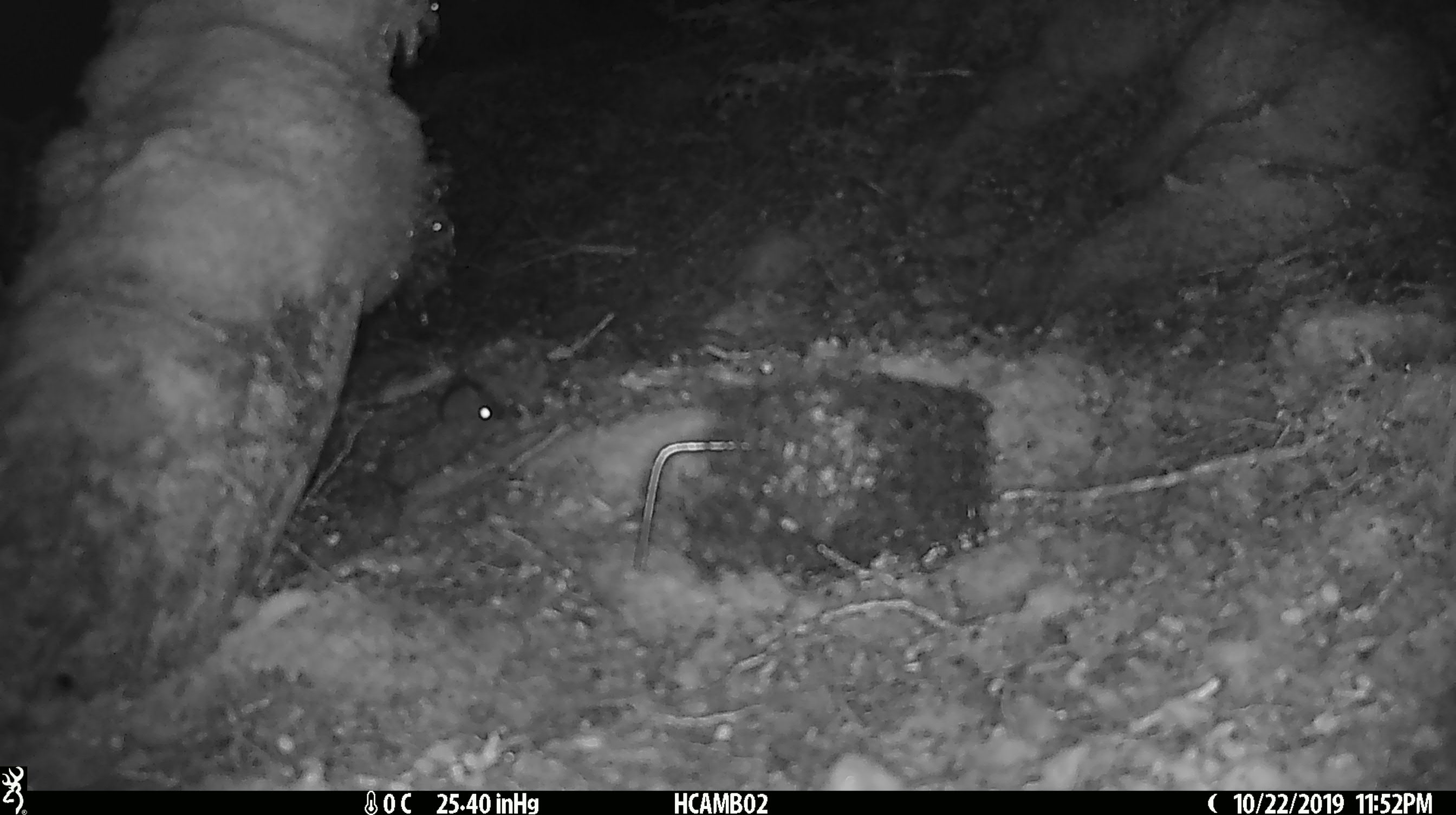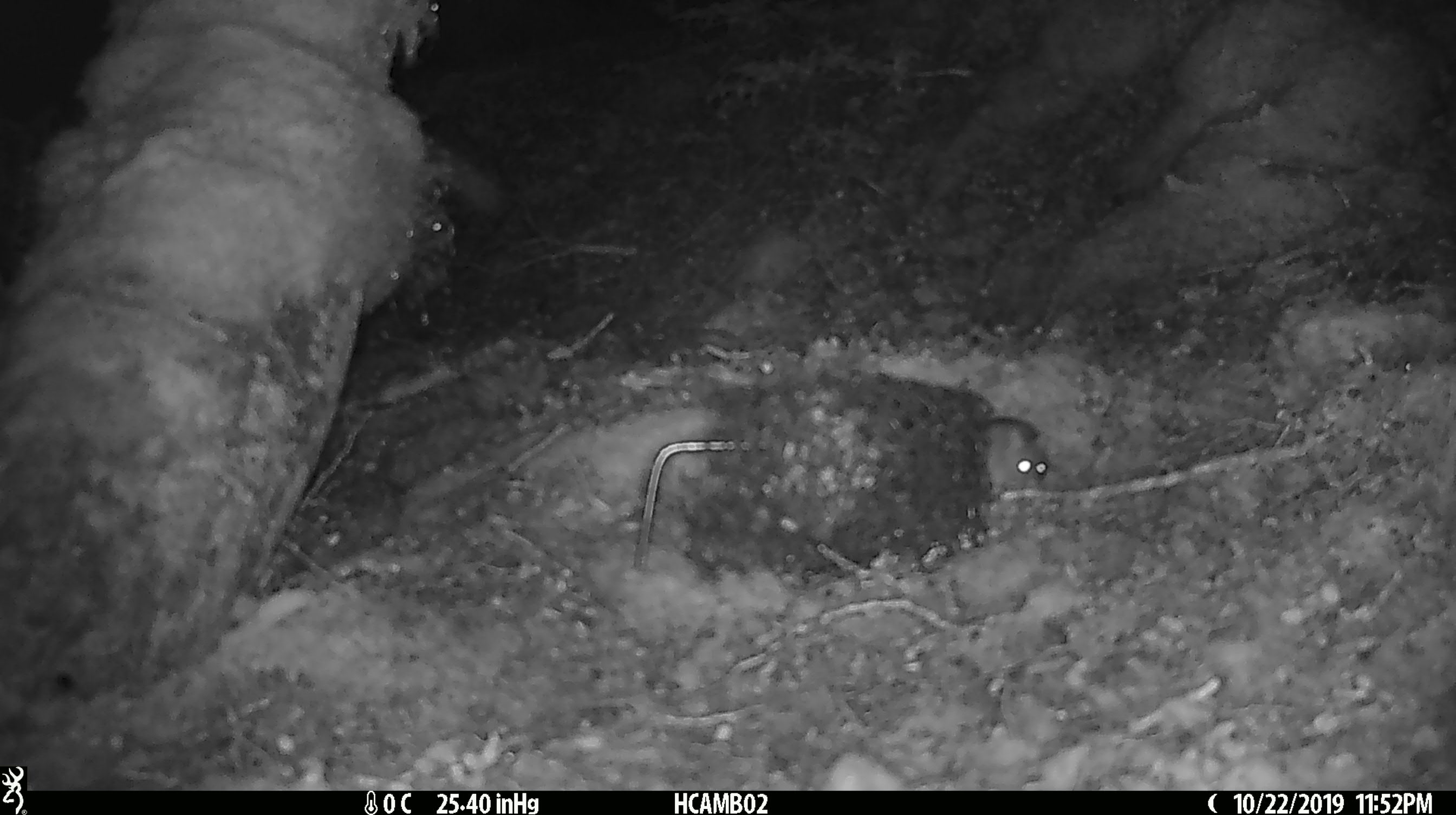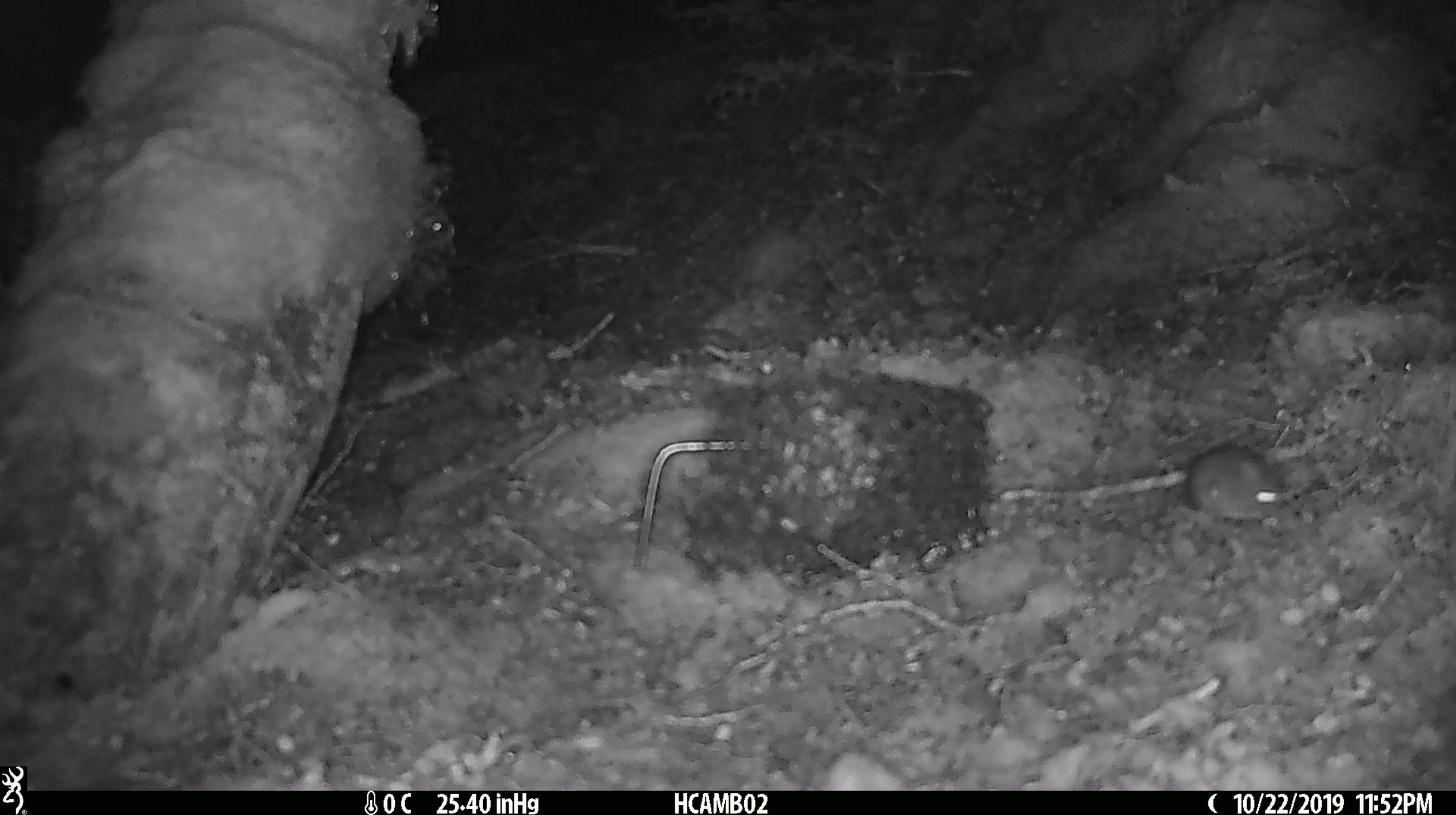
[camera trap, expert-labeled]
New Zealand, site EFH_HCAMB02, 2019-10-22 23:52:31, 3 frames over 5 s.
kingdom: Animalia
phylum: Chordata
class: Mammalia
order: Rodentia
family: Muridae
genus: Mus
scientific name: Mus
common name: mouse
Mouse (Mus).